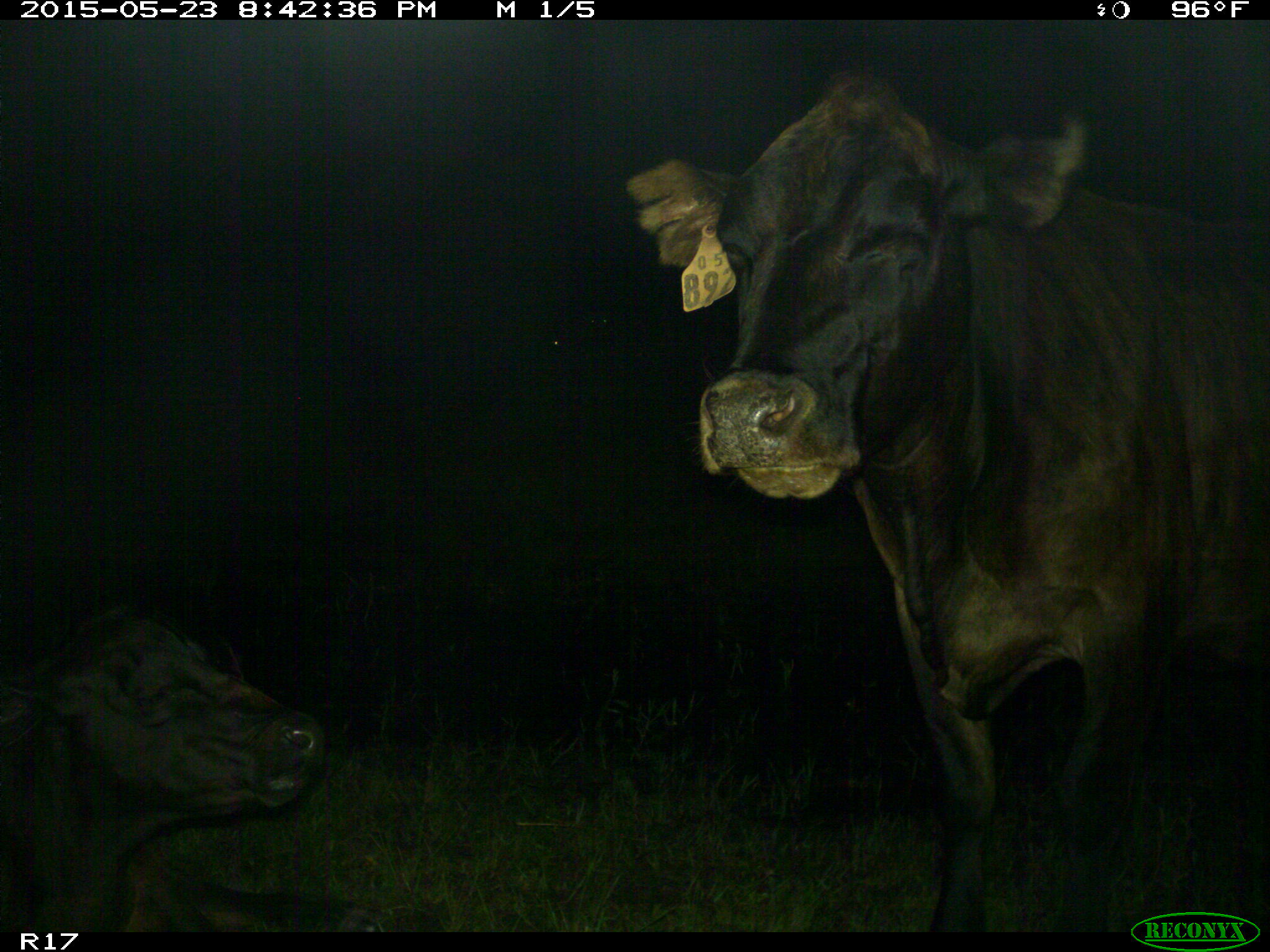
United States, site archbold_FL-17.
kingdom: Animalia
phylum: Chordata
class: Mammalia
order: Artiodactyla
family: Bovidae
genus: Bos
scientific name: Bos taurus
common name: domestic cow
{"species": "Bos taurus (domestic cow)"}